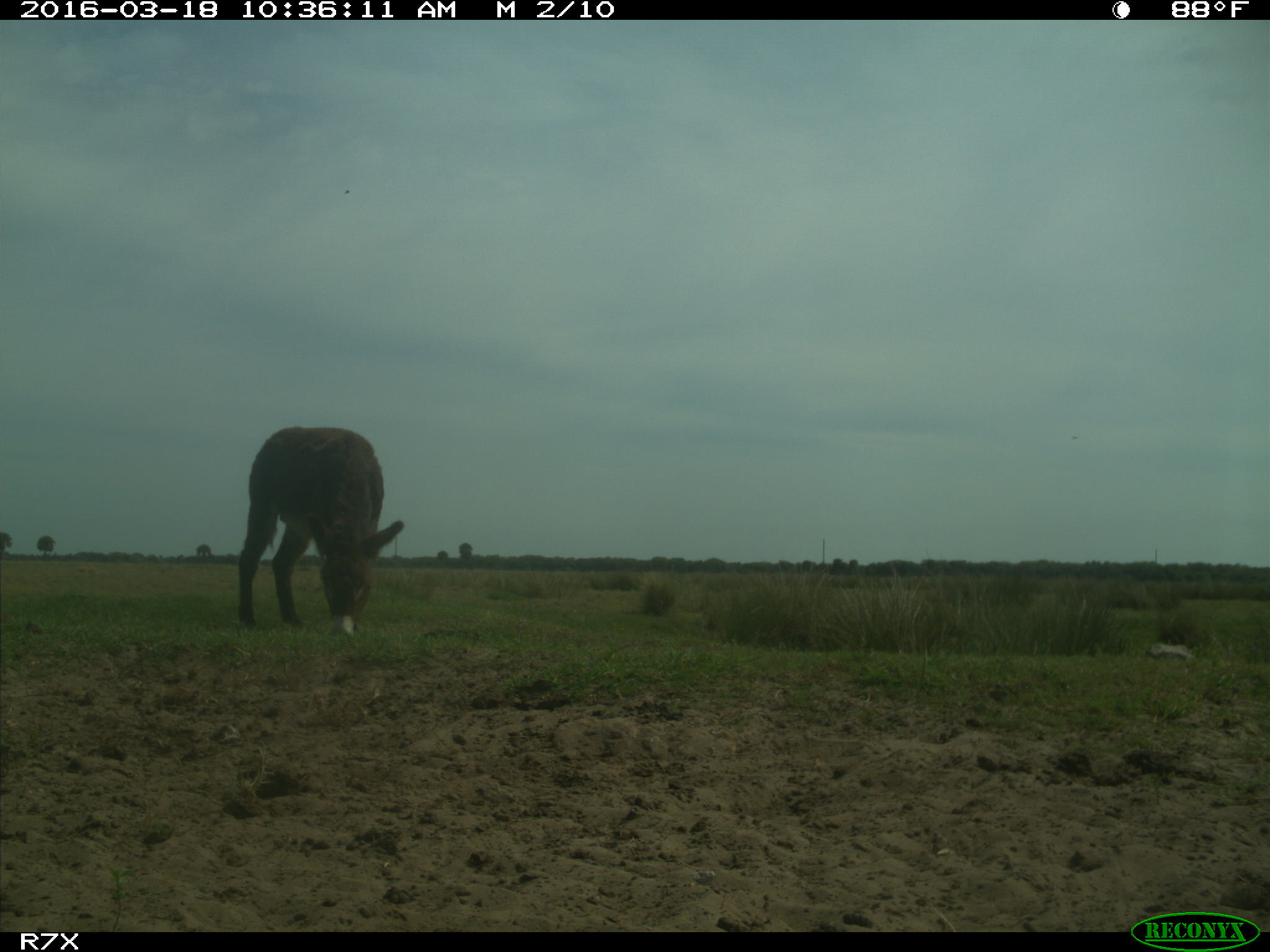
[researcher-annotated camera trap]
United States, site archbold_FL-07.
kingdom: Animalia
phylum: Chordata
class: Mammalia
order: Perissodactyla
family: Equidae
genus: Equus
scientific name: Equus africanus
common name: african wild ass